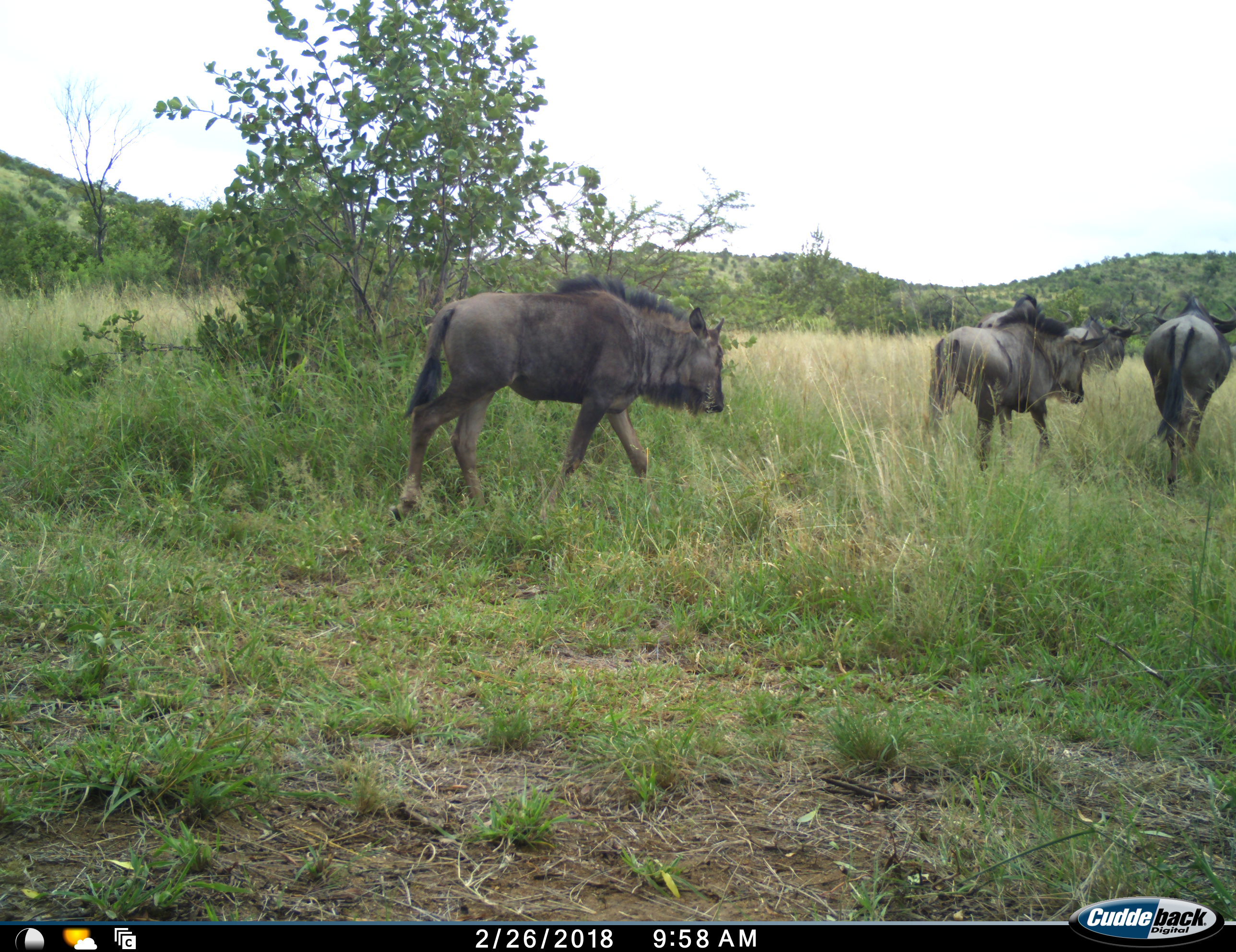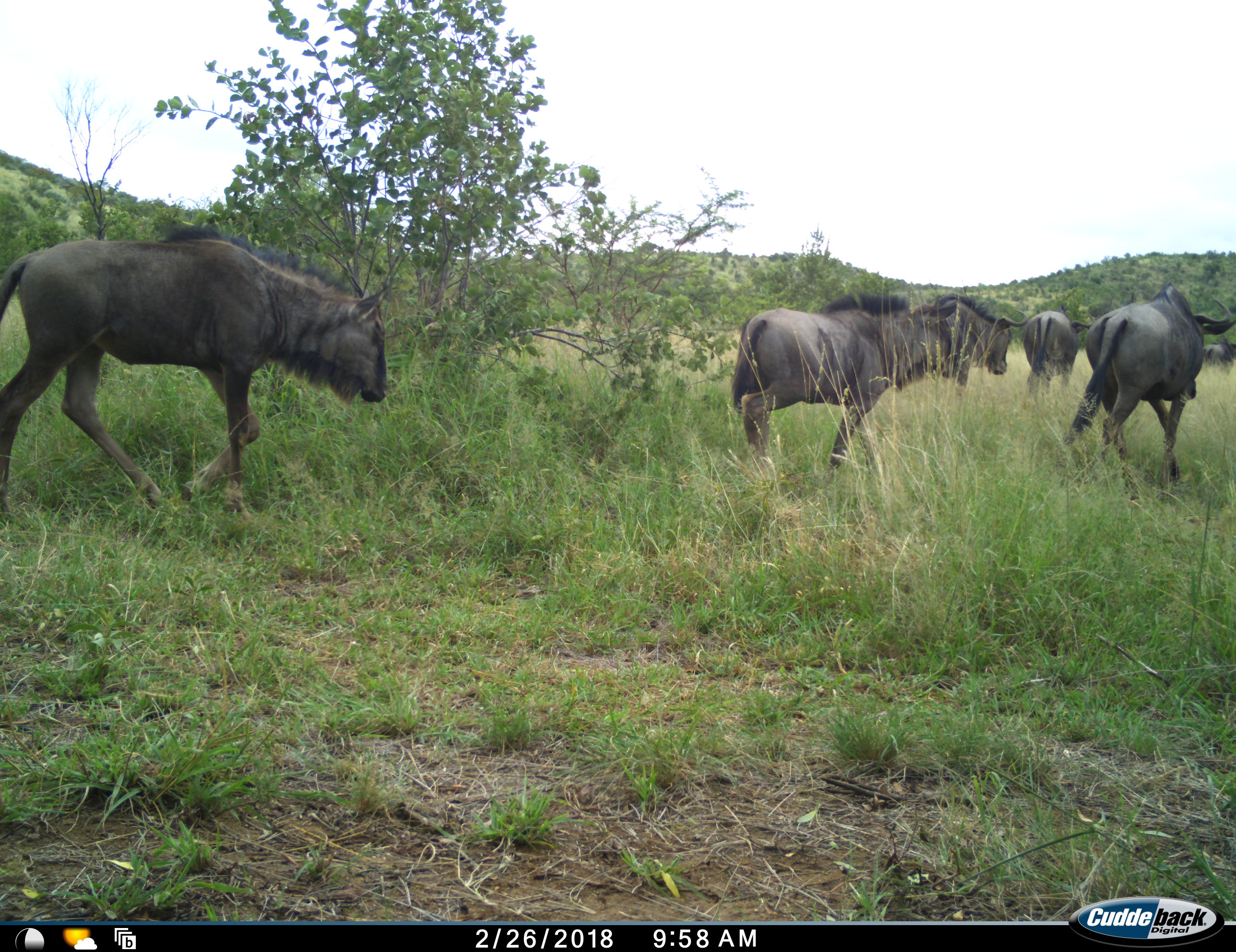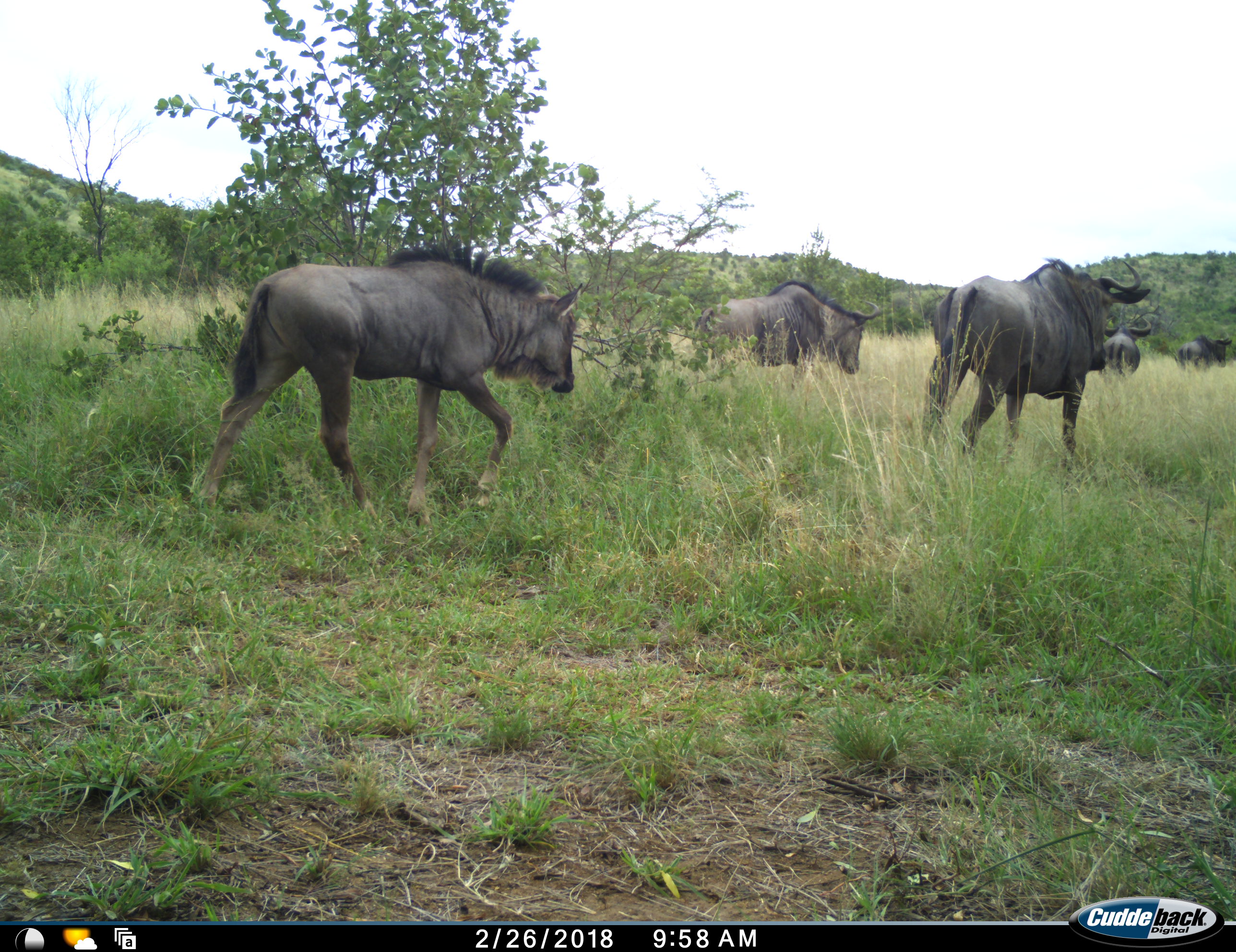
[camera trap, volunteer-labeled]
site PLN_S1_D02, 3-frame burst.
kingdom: Animalia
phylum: Chordata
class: Mammalia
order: Artiodactyla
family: Bovidae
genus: Connochaetes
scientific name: Connochaetes taurinus taurinus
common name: blue wildebeest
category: wildebeestblue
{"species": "wildebeestblue (blue wildebeest) (Connochaetes taurinus taurinus)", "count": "5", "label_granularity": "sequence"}